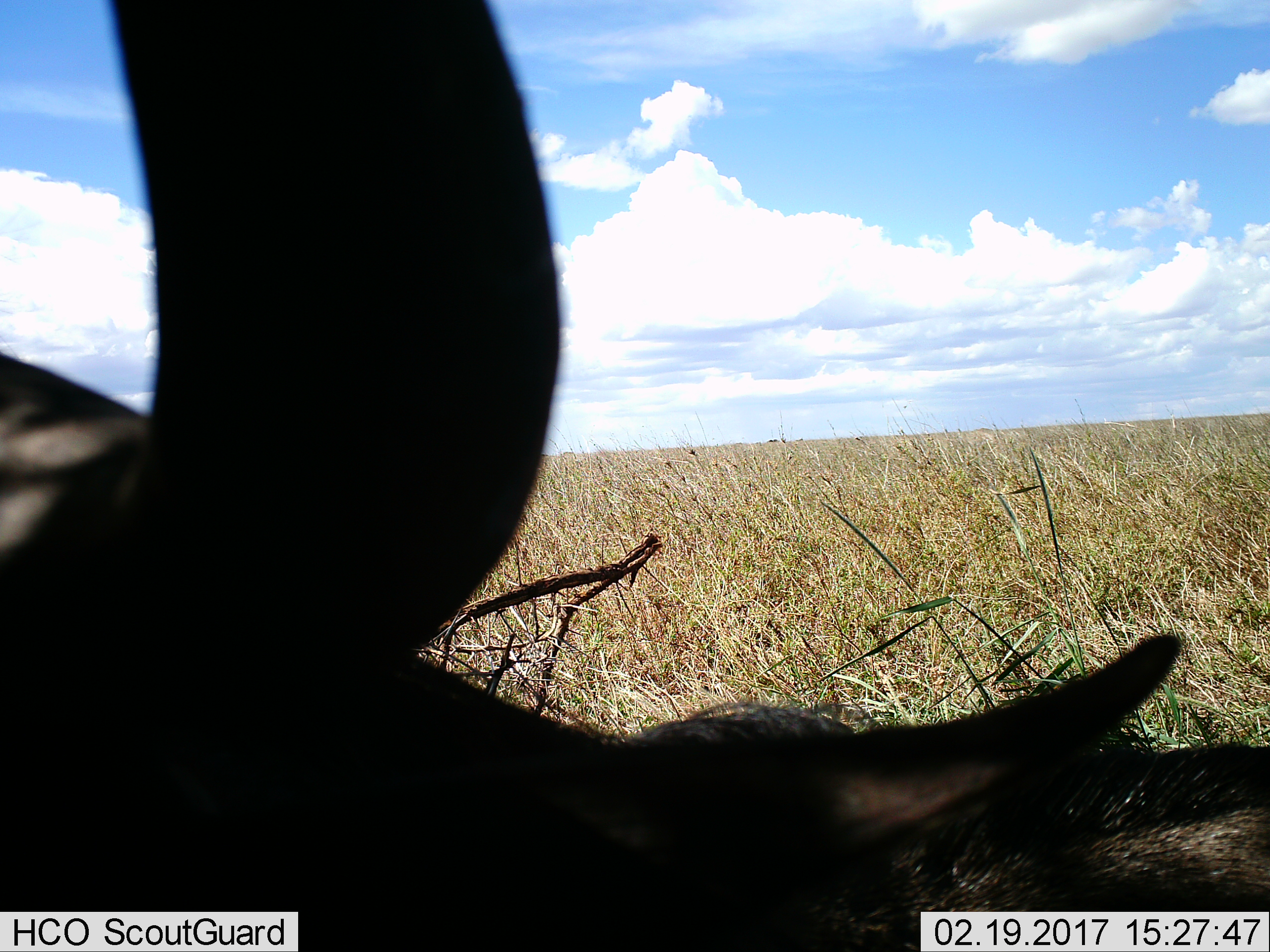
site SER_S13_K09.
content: unidentified animal